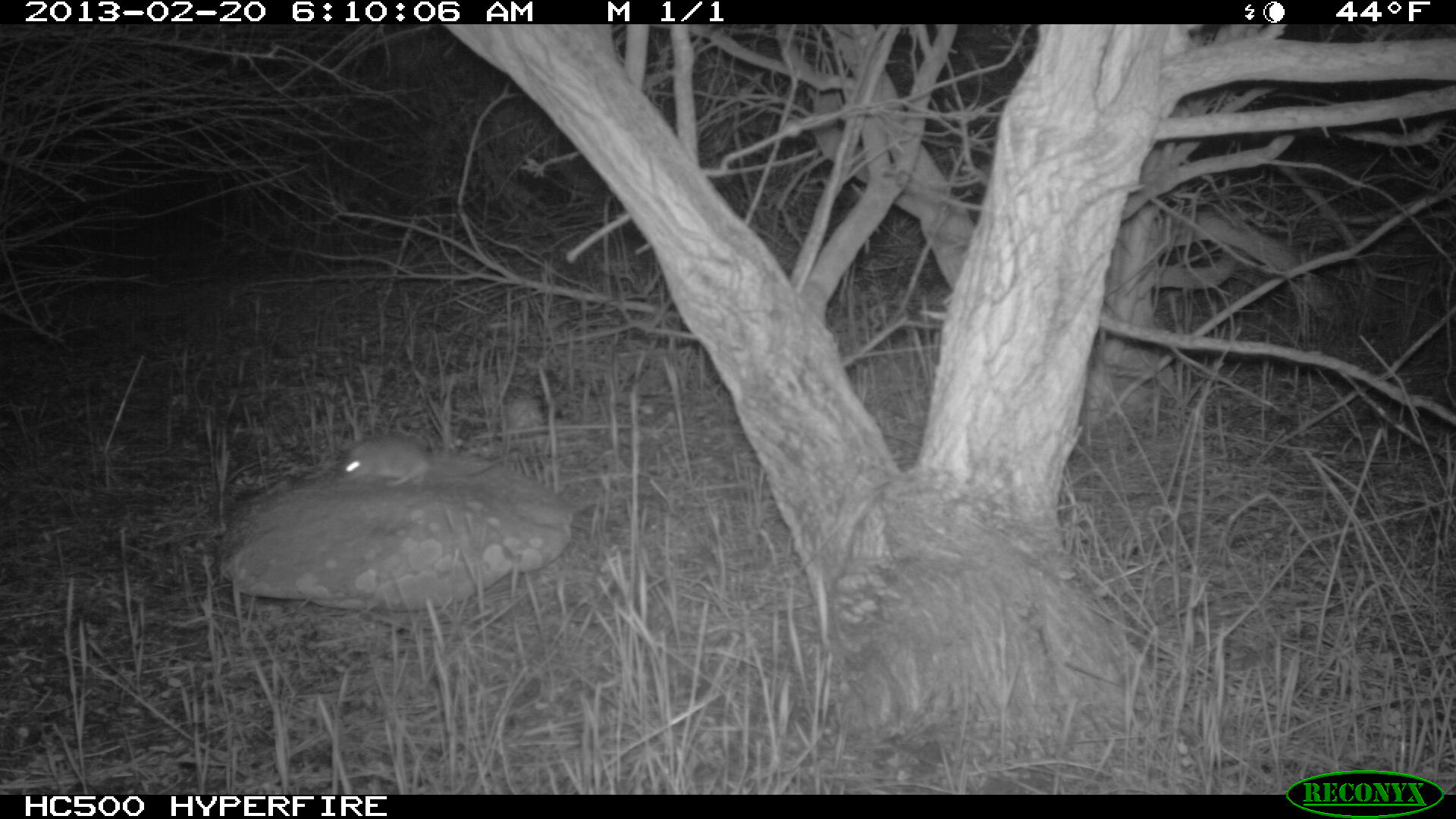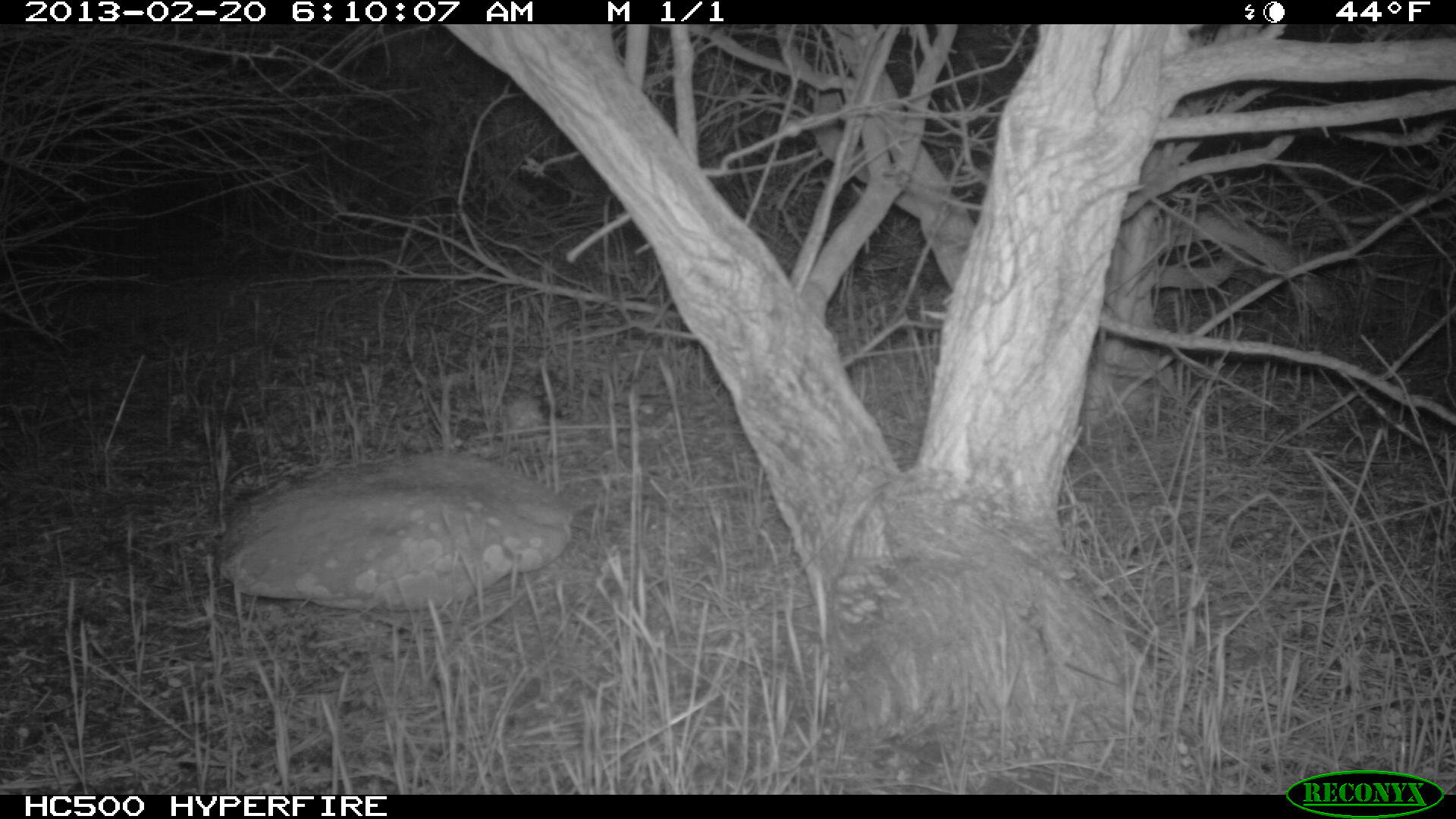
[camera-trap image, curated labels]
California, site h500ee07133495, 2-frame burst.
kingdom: Animalia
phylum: Chordata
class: Mammalia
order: Rodentia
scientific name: Rodentia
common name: rodent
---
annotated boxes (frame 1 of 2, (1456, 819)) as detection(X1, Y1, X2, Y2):
rodent: detection(337, 433, 497, 488)